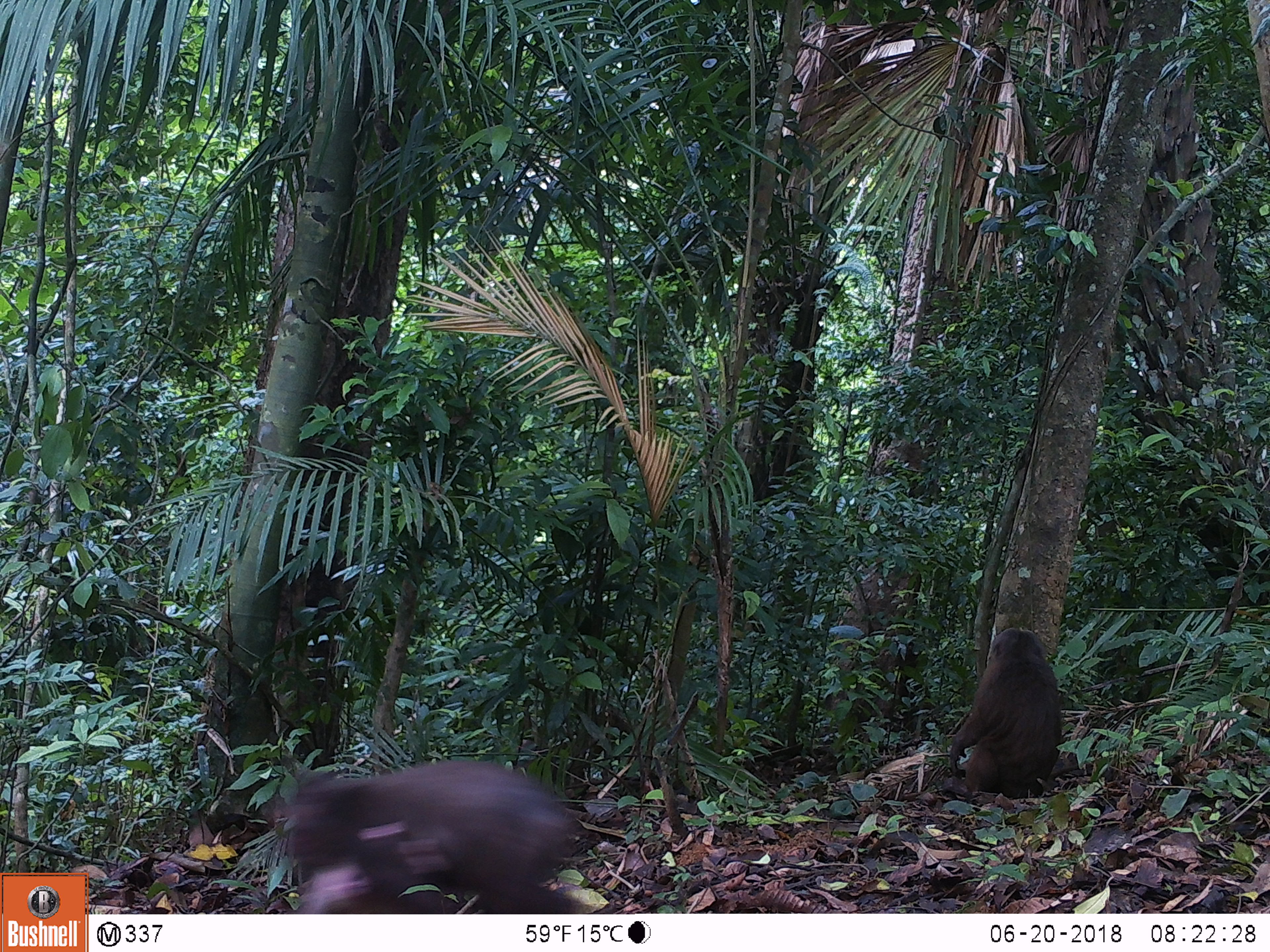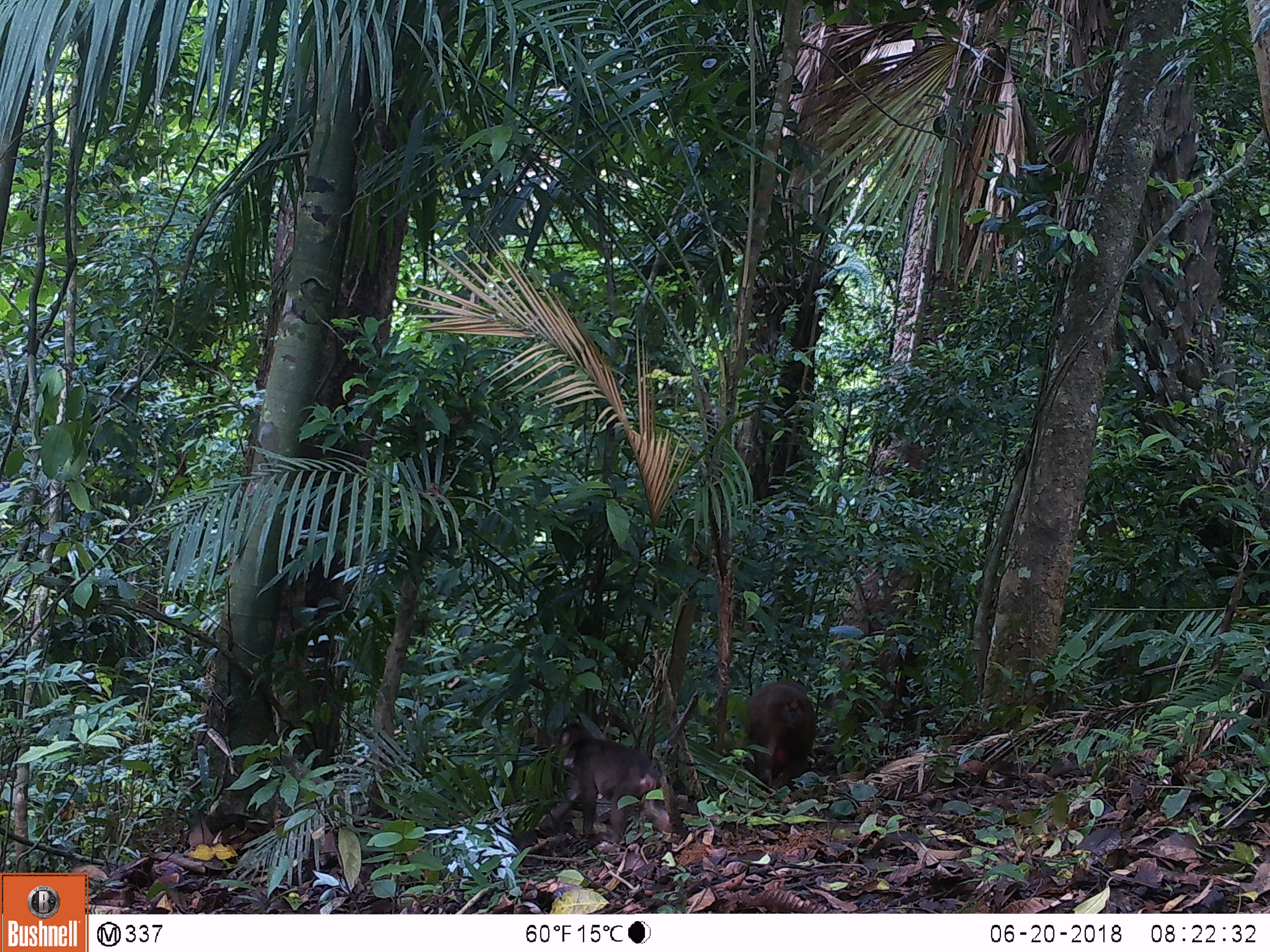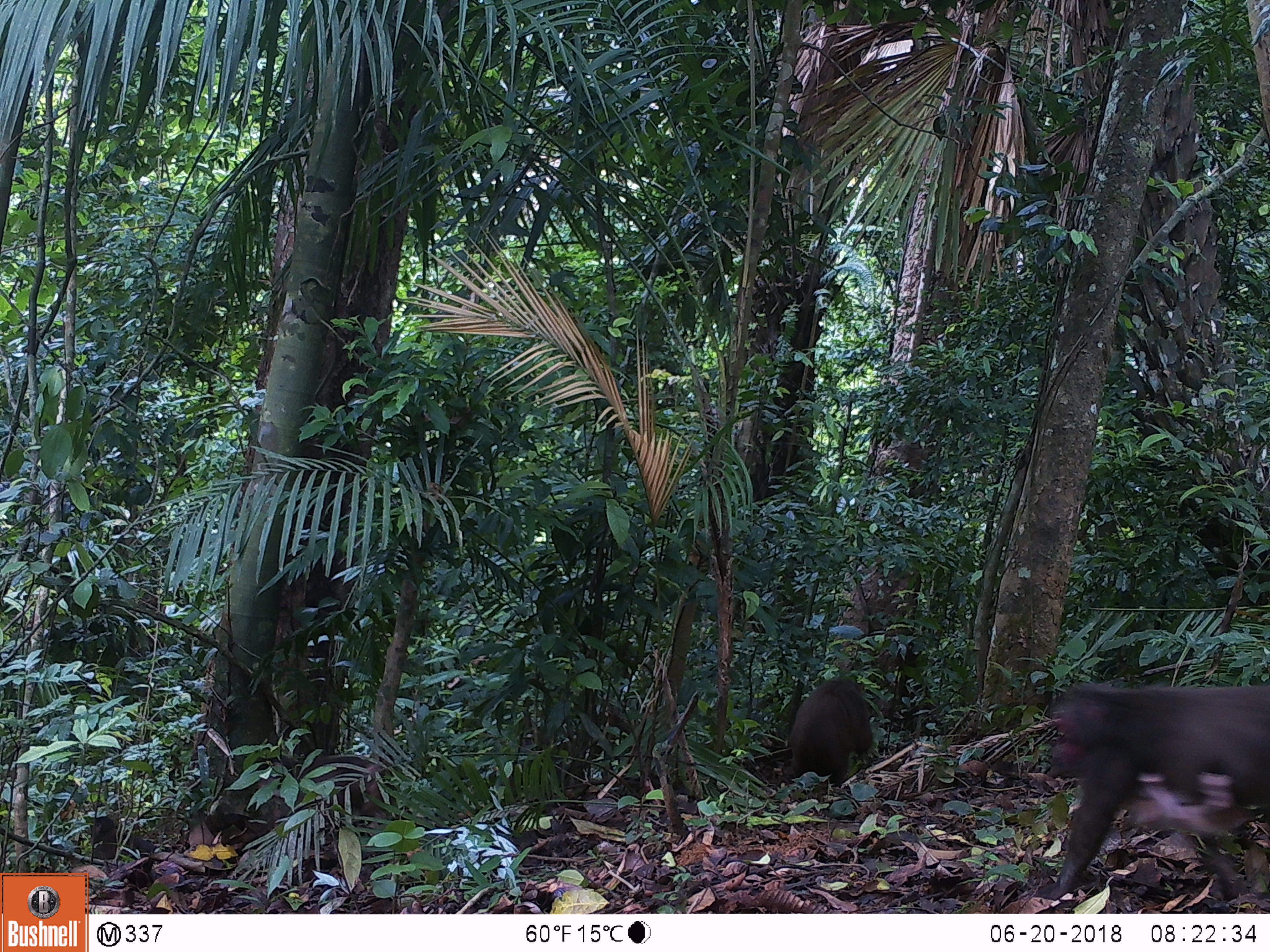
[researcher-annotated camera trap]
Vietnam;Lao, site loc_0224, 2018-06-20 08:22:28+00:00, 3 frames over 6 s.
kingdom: Animalia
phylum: Chordata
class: Mammalia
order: Primates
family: Cercopithecidae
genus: Macaca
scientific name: Macaca arctoides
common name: stump-tailed macaque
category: stump tailed macaque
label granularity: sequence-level